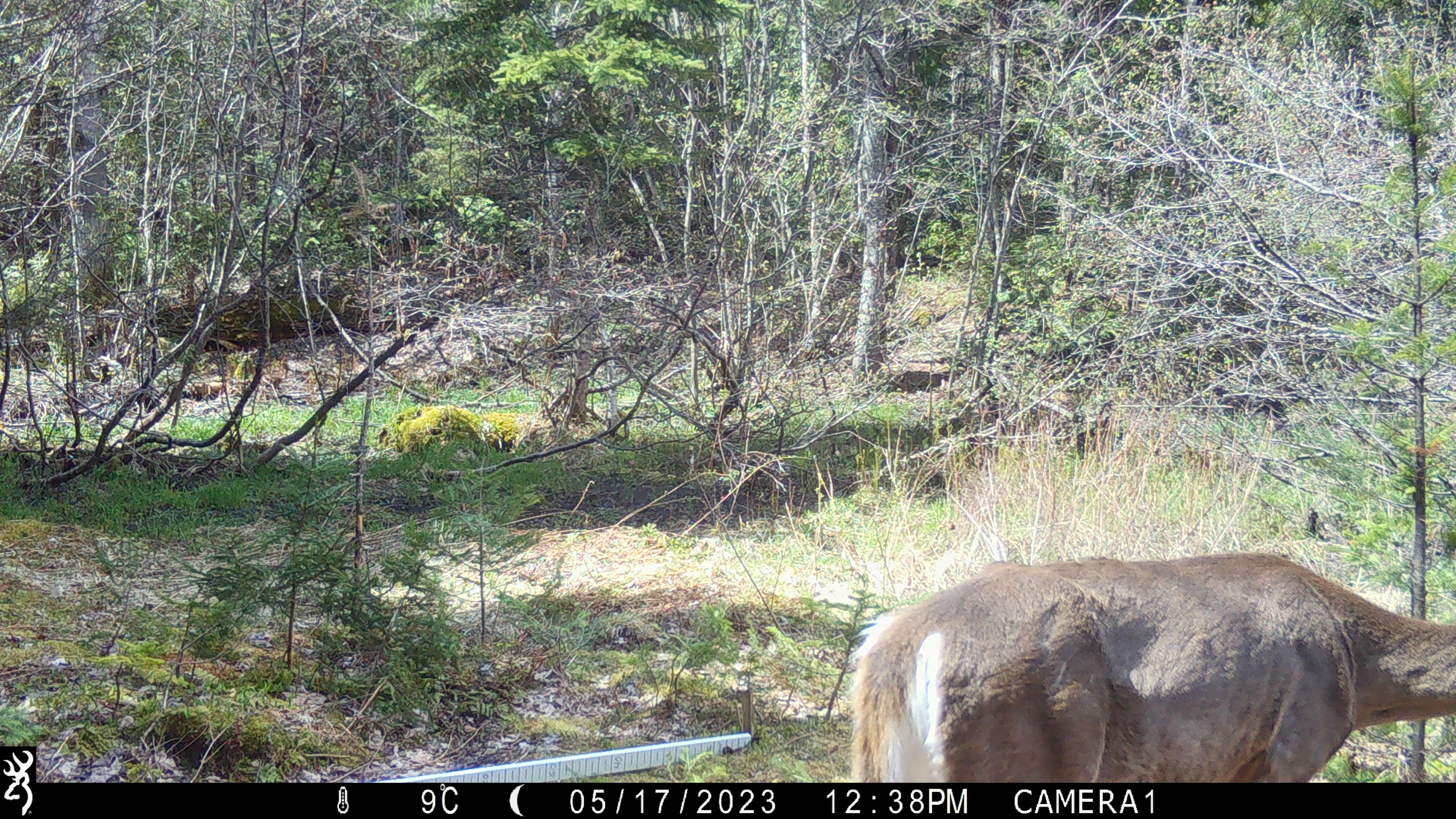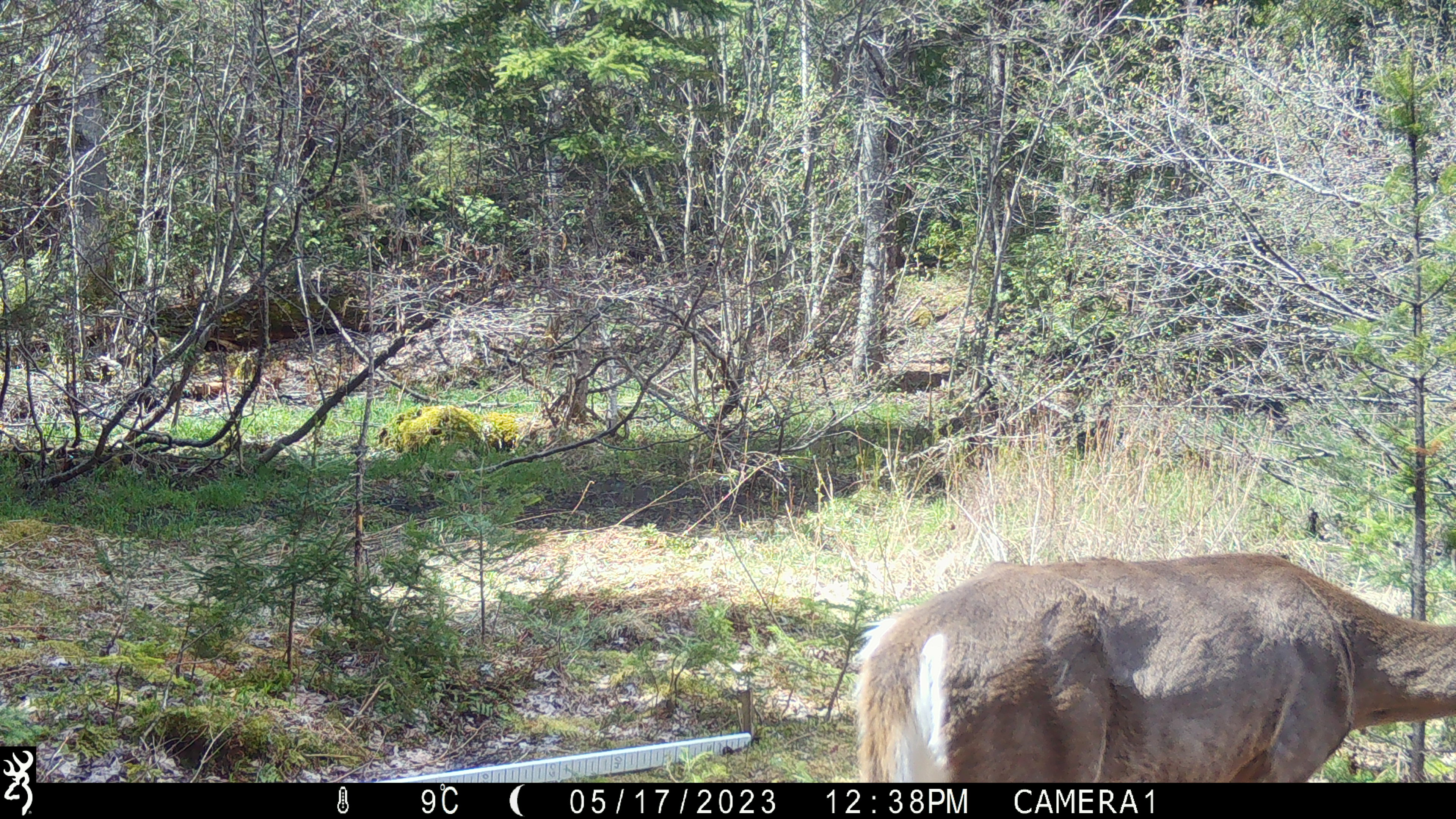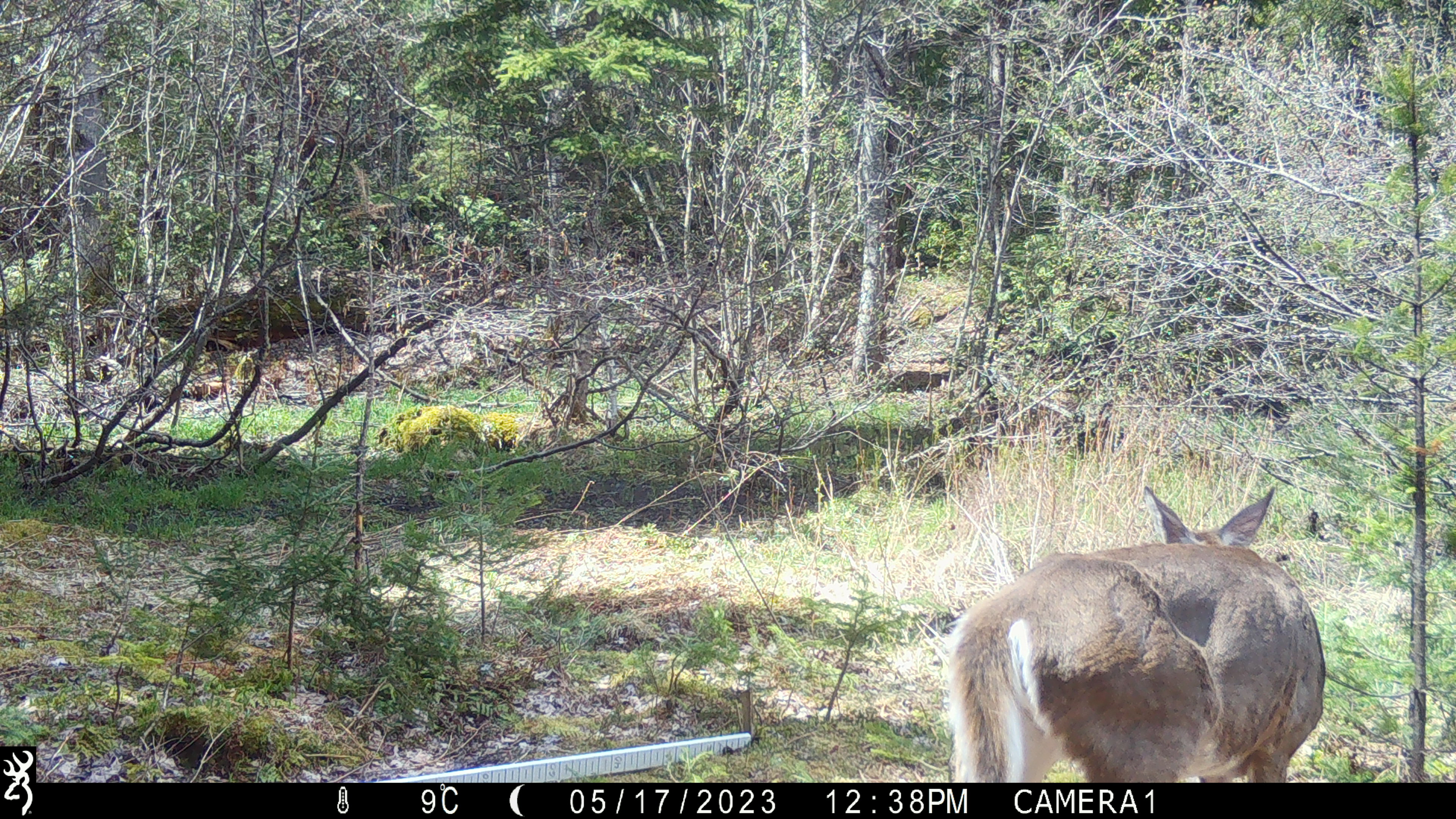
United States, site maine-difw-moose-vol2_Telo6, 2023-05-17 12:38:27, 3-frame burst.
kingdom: Animalia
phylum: Chordata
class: Mammalia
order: Artiodactyla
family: Cervidae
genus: Odocoileus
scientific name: Odocoileus virginianus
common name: white-tailed deer